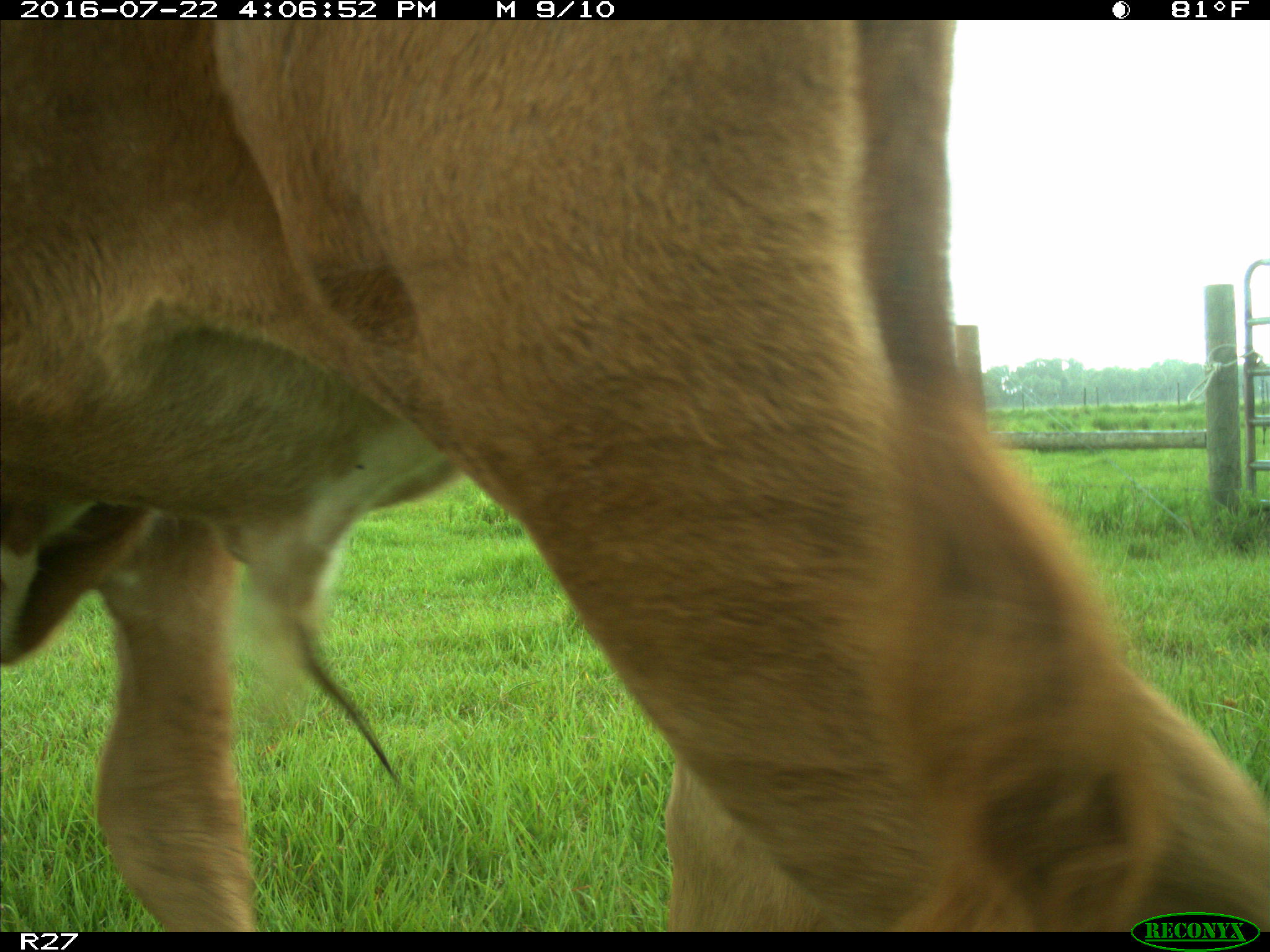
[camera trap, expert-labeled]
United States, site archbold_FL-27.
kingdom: Animalia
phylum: Chordata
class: Mammalia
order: Artiodactyla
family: Bovidae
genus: Bos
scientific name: Bos taurus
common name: domestic cow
Bos taurus (domestic cow).